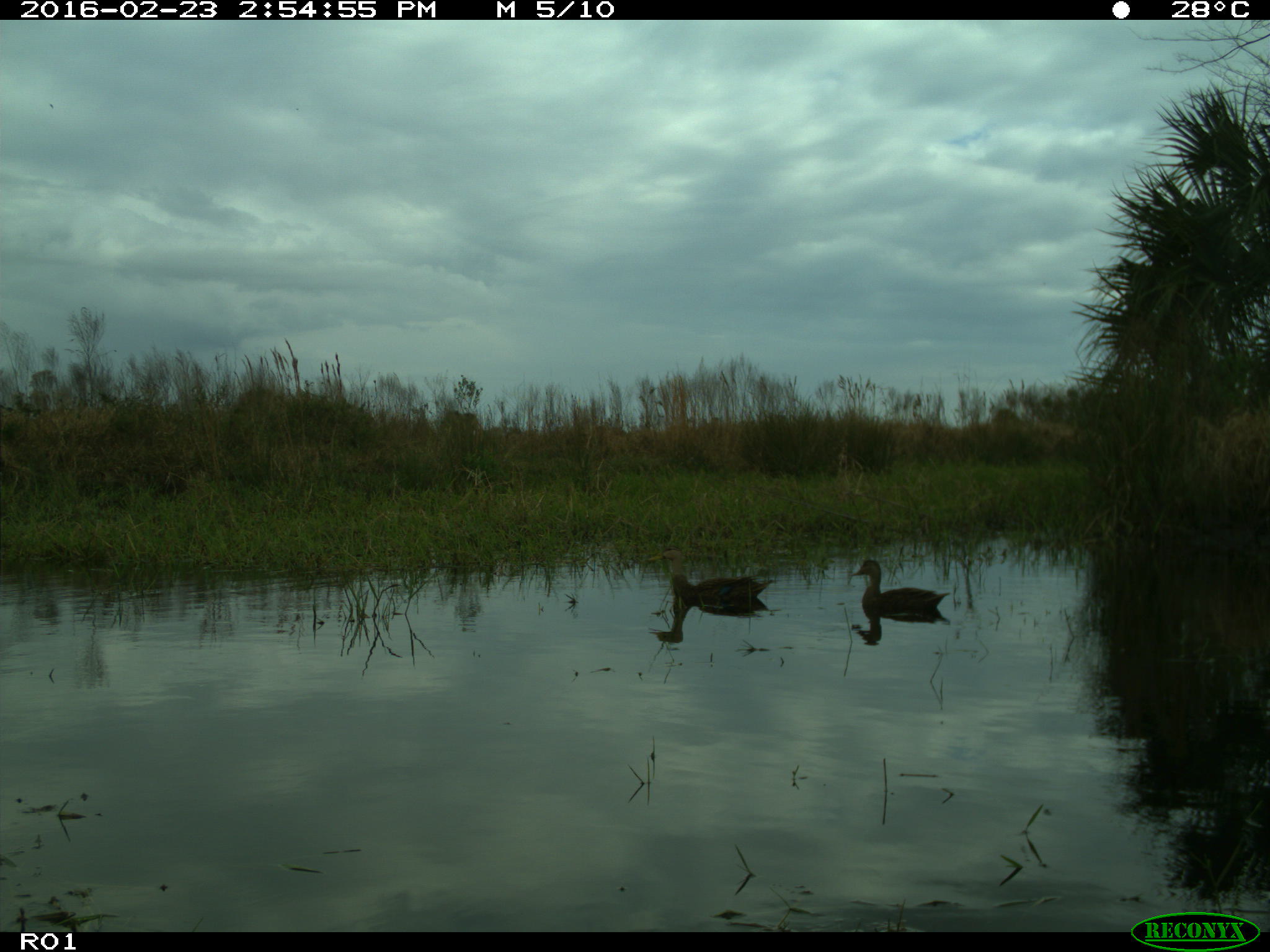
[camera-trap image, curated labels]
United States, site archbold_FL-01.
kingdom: Animalia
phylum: Chordata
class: Aves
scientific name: Aves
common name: birds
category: unidentified bird